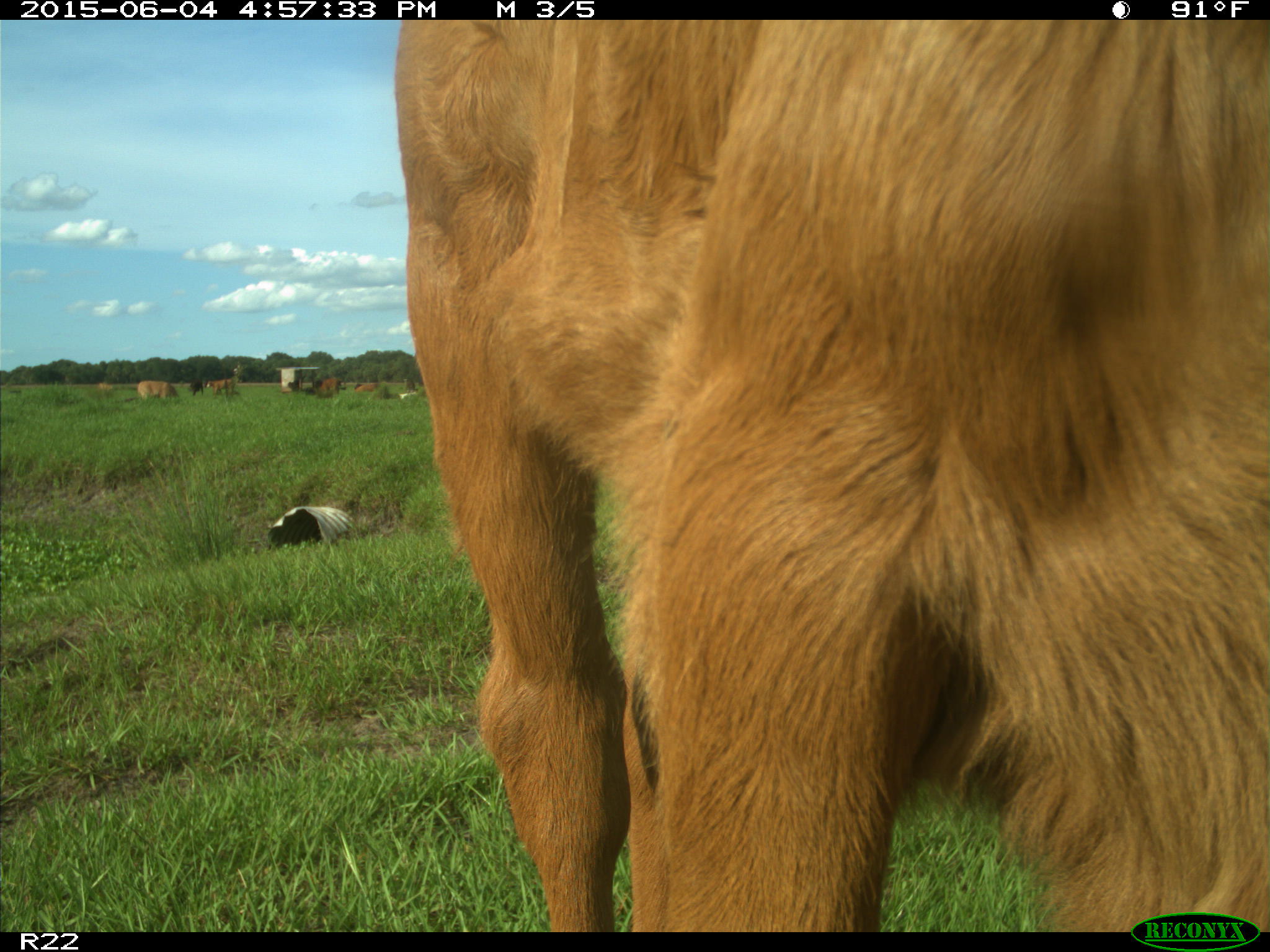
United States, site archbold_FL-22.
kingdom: Animalia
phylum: Chordata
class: Mammalia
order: Artiodactyla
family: Bovidae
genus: Bos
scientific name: Bos taurus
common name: domestic cow